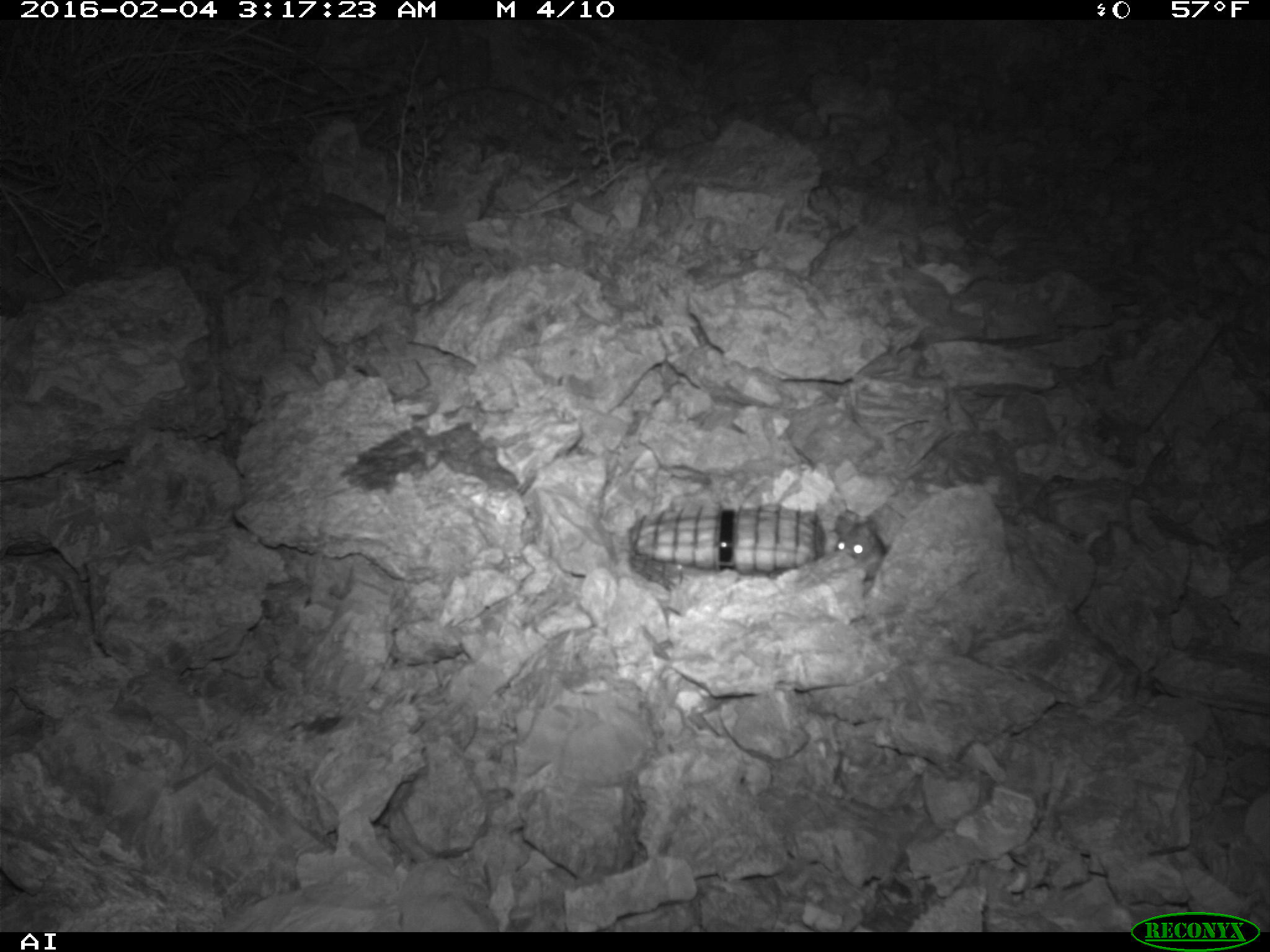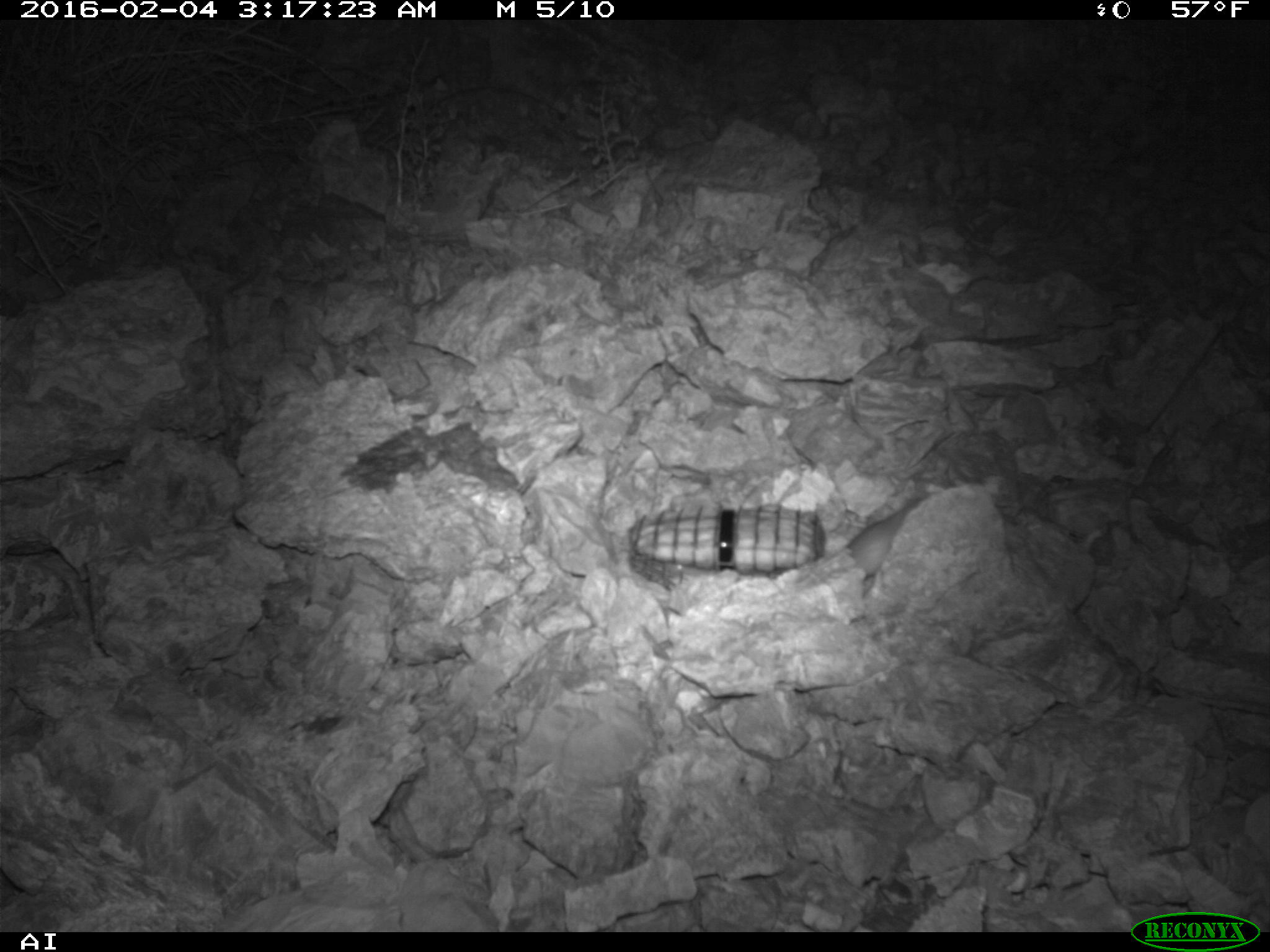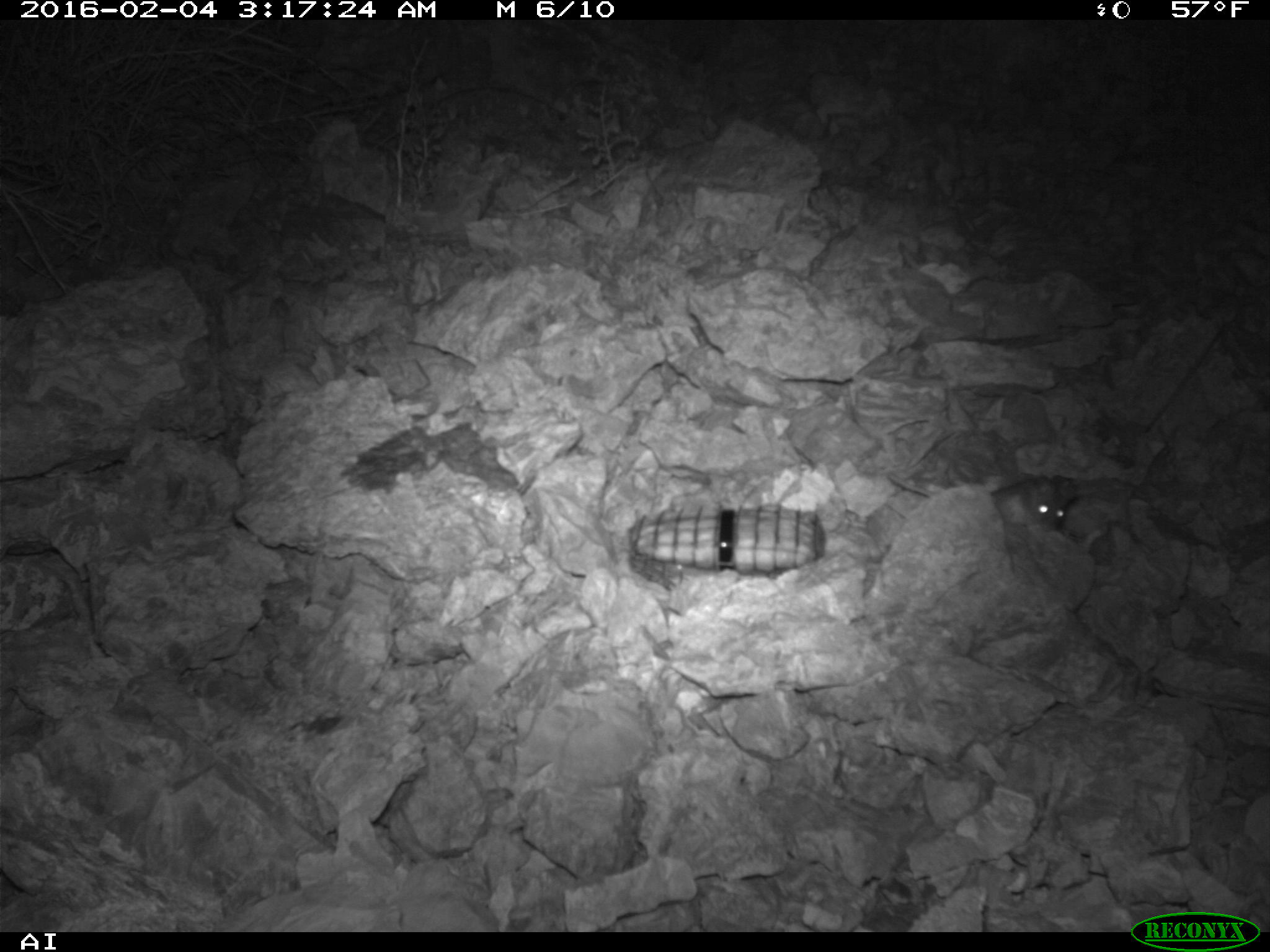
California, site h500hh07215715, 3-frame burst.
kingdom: Animalia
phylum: Chordata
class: Mammalia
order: Rodentia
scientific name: Rodentia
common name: rodent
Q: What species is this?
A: Rodent (Rodentia).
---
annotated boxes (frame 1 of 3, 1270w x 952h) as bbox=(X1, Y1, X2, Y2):
rodent: bbox=(833, 513, 886, 580)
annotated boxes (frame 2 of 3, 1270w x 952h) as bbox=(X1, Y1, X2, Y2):
rodent: bbox=(848, 498, 923, 578)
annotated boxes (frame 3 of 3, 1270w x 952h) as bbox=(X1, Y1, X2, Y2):
rodent: bbox=(887, 474, 1076, 535)